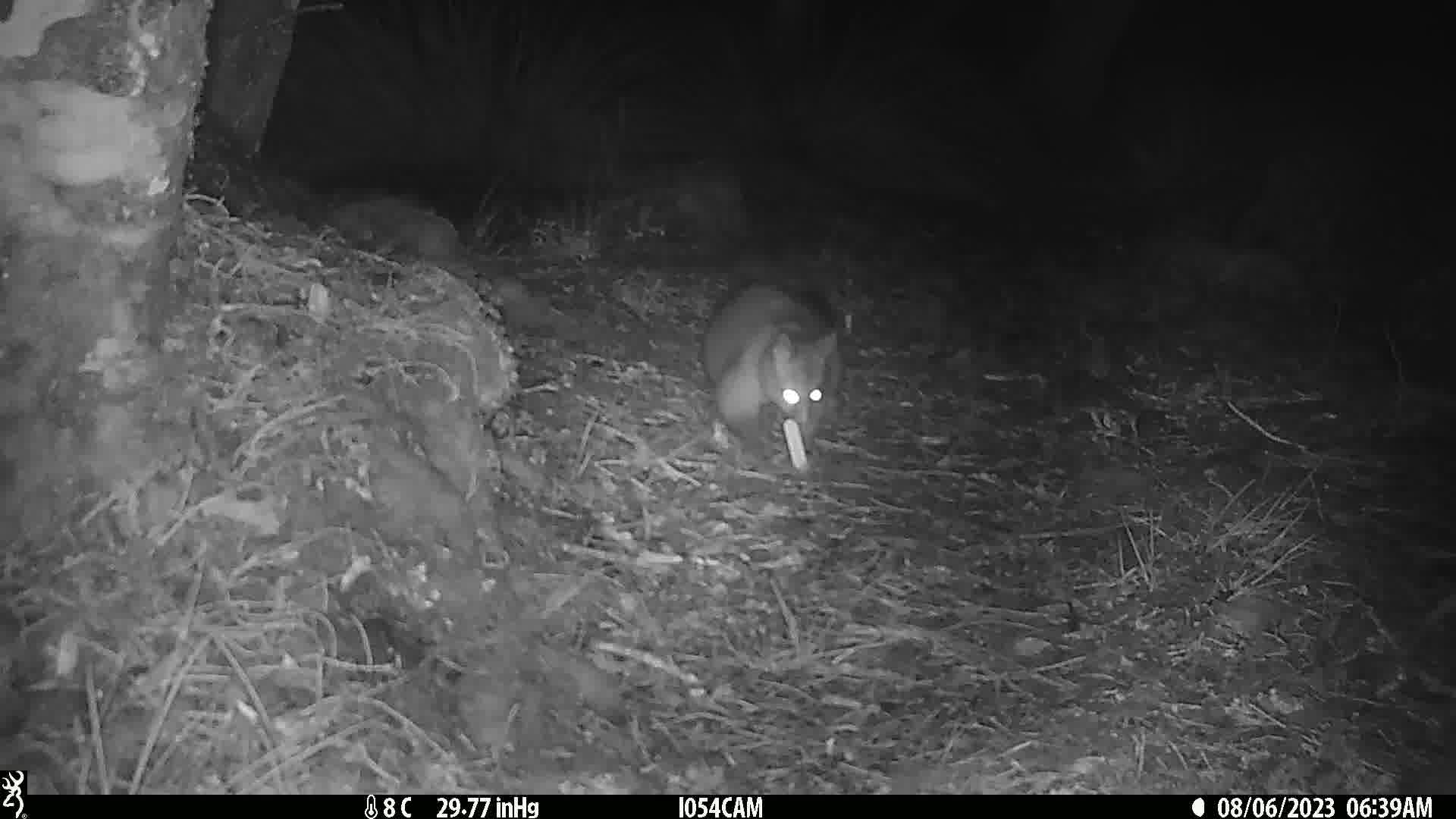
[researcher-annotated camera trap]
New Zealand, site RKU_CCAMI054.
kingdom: Animalia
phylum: Chordata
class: Mammalia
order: Diprotodontia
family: Phalangeridae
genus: Trichosurus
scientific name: Trichosurus vulpecula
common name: common brushtail possum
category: possum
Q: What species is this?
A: Possum (common brushtail possum) (Trichosurus vulpecula).